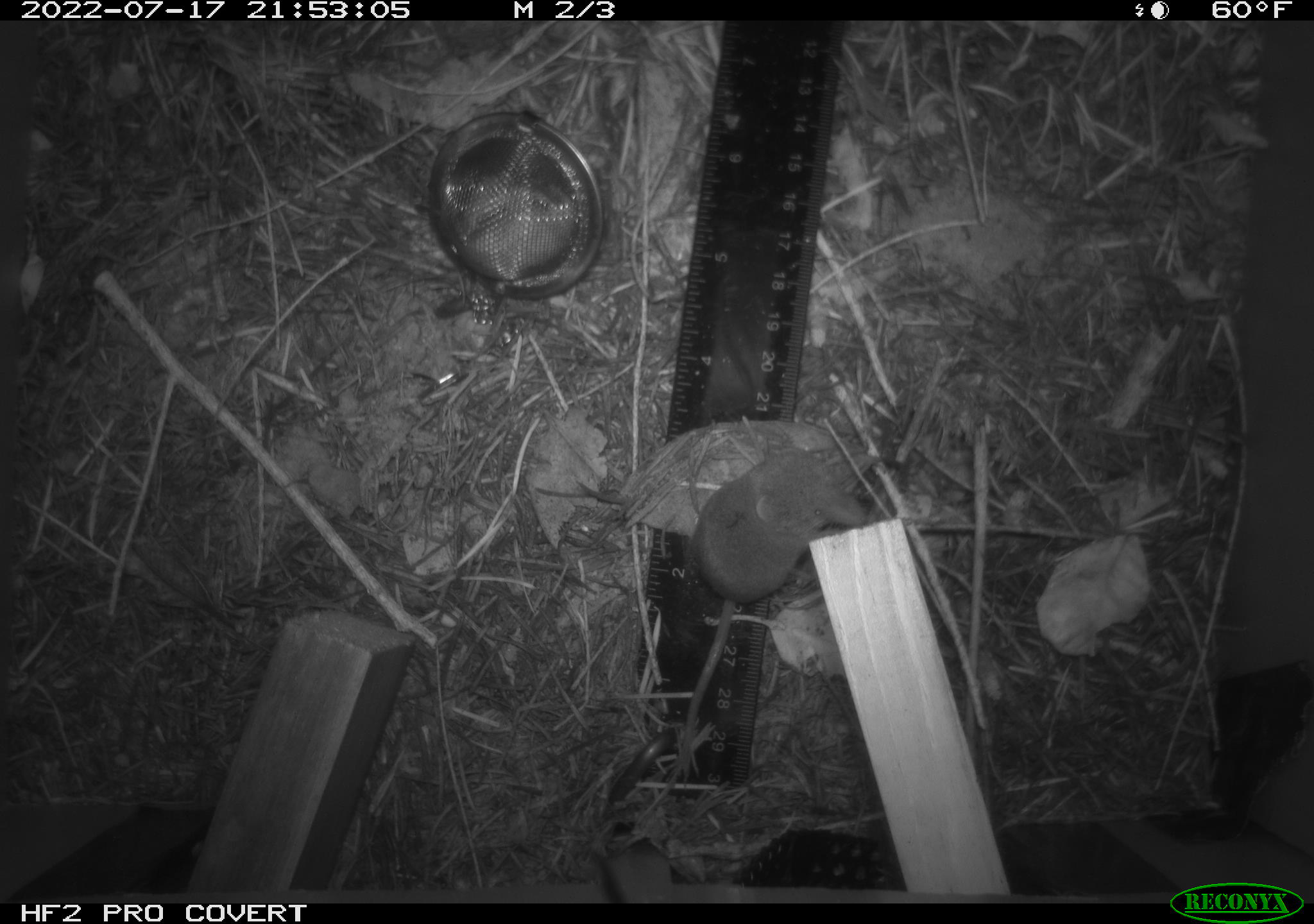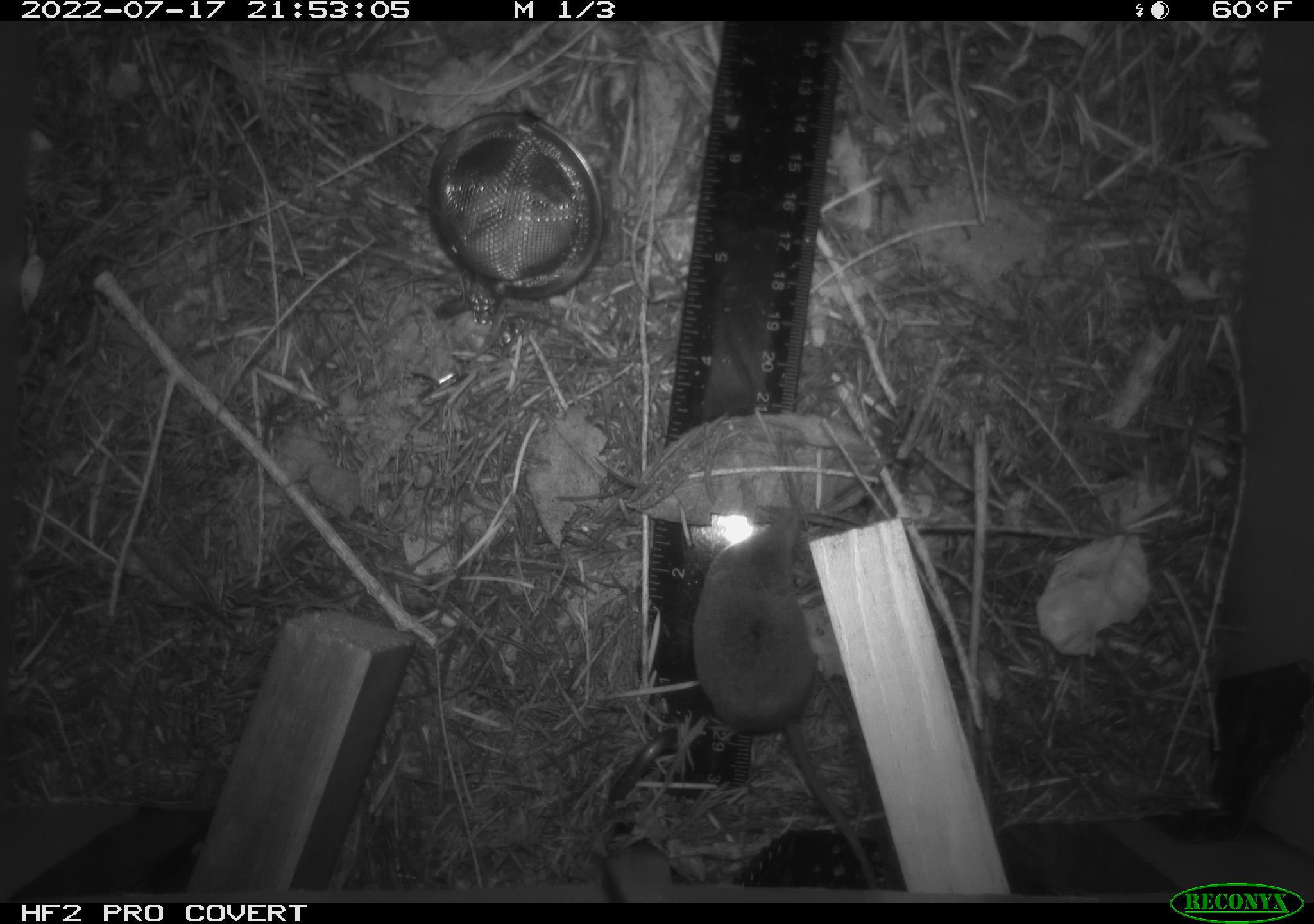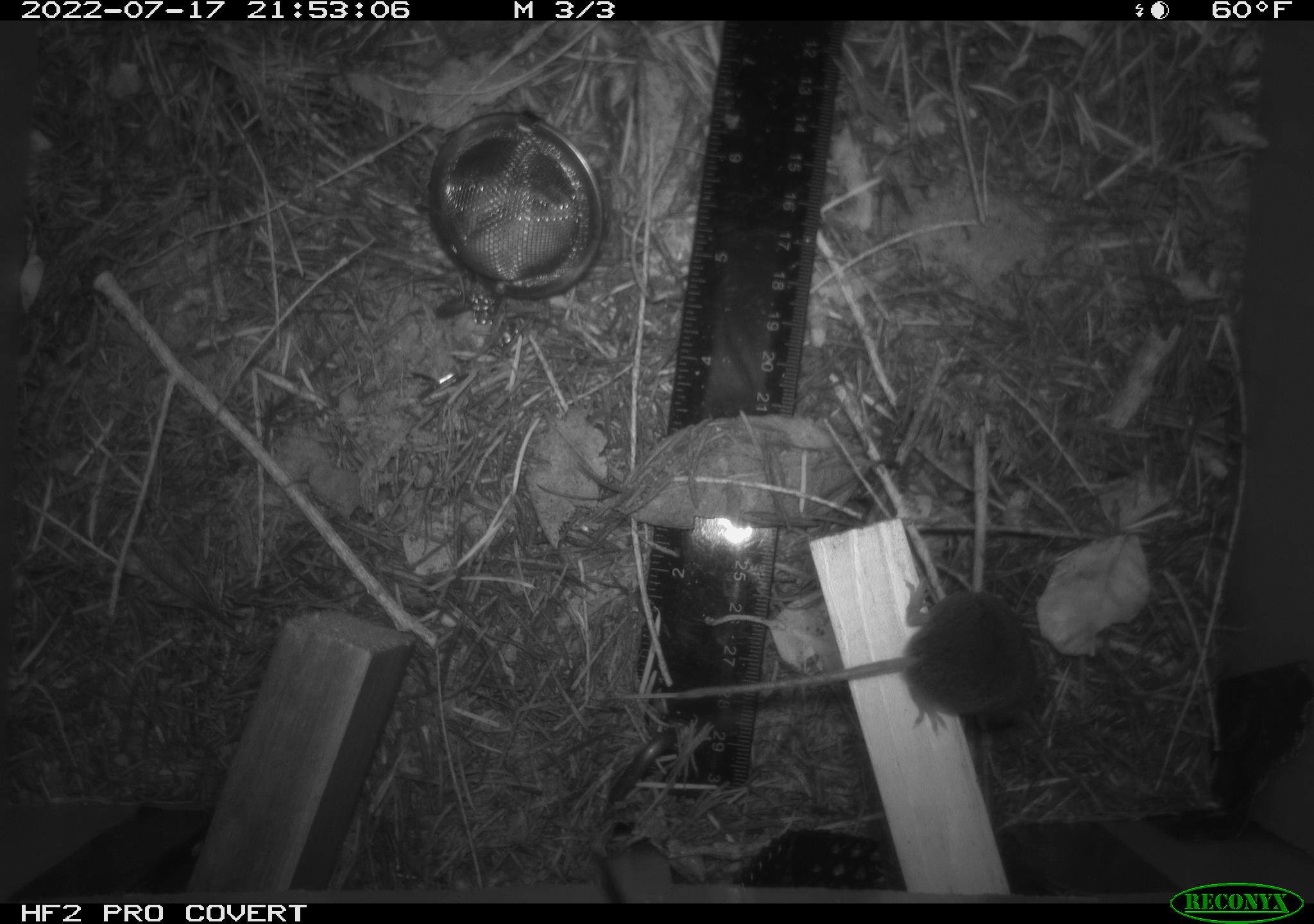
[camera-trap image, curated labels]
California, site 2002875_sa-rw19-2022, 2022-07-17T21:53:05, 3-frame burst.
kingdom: Animalia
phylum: Chordata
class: Mammalia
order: Eulipotyphla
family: Soricidae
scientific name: Soricidae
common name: shrews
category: soricidae family